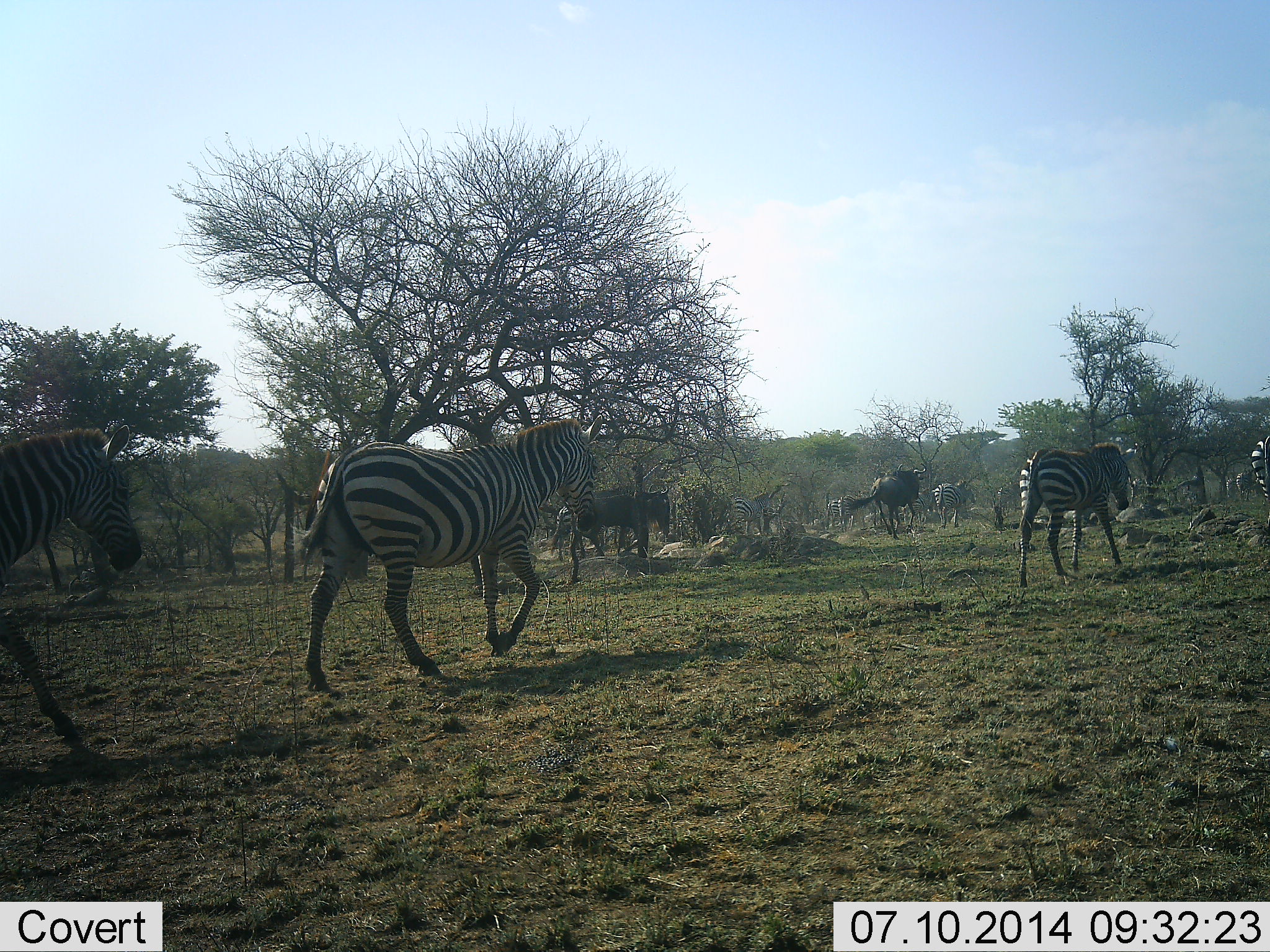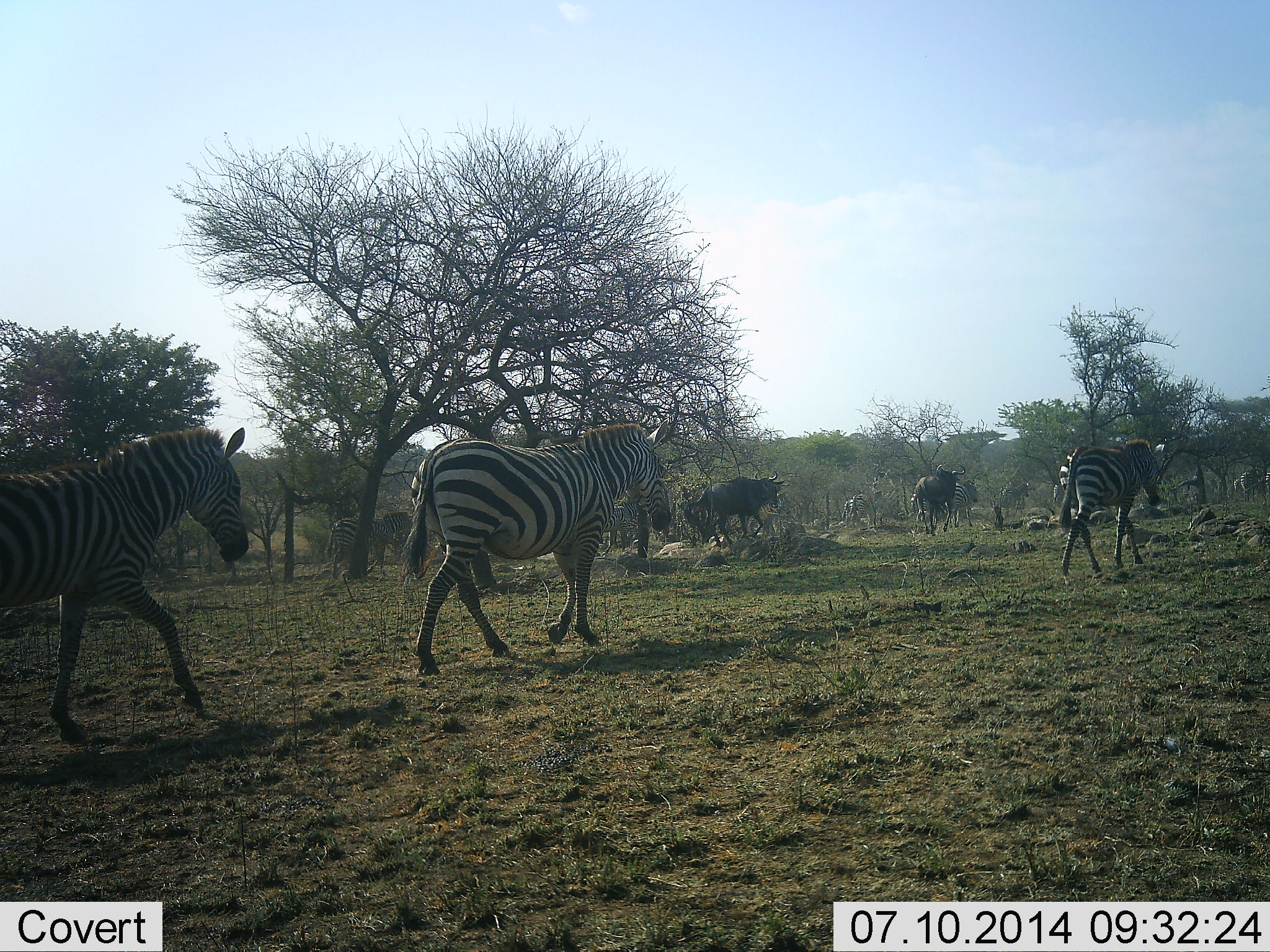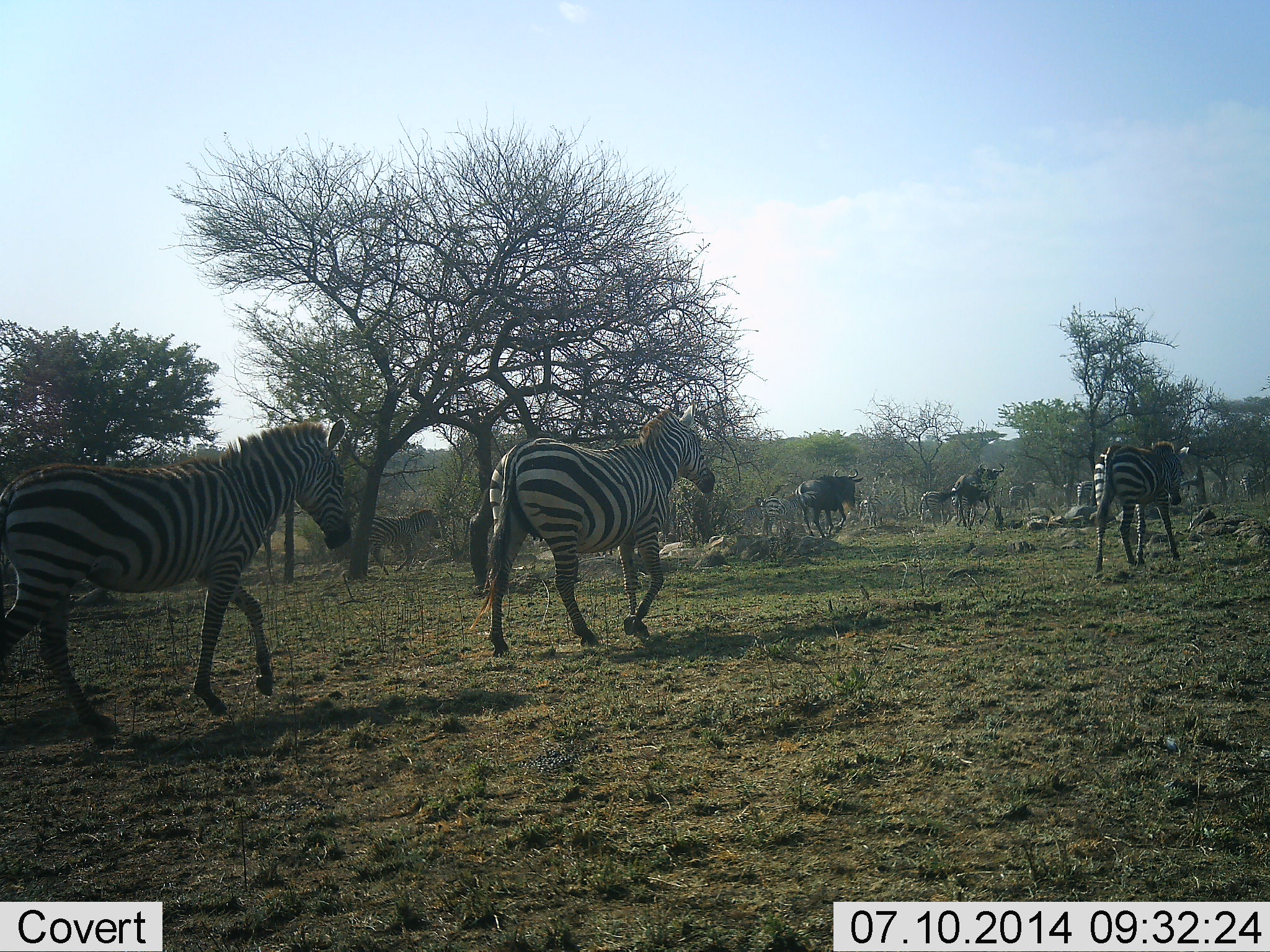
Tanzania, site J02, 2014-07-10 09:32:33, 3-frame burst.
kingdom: Animalia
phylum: Chordata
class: Mammalia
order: Artiodactyla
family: Bovidae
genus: Connochaetes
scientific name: Connochaetes taurinus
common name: blue wildebeest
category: wildebeest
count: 2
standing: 0%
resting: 0%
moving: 100%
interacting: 0%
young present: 0%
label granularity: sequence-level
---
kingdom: Animalia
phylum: Chordata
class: Mammalia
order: Perissodactyla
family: Equidae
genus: Equus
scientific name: Equus quagga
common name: plains zebra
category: zebra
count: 4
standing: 8%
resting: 0%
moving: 100%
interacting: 0%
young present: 0%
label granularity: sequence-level